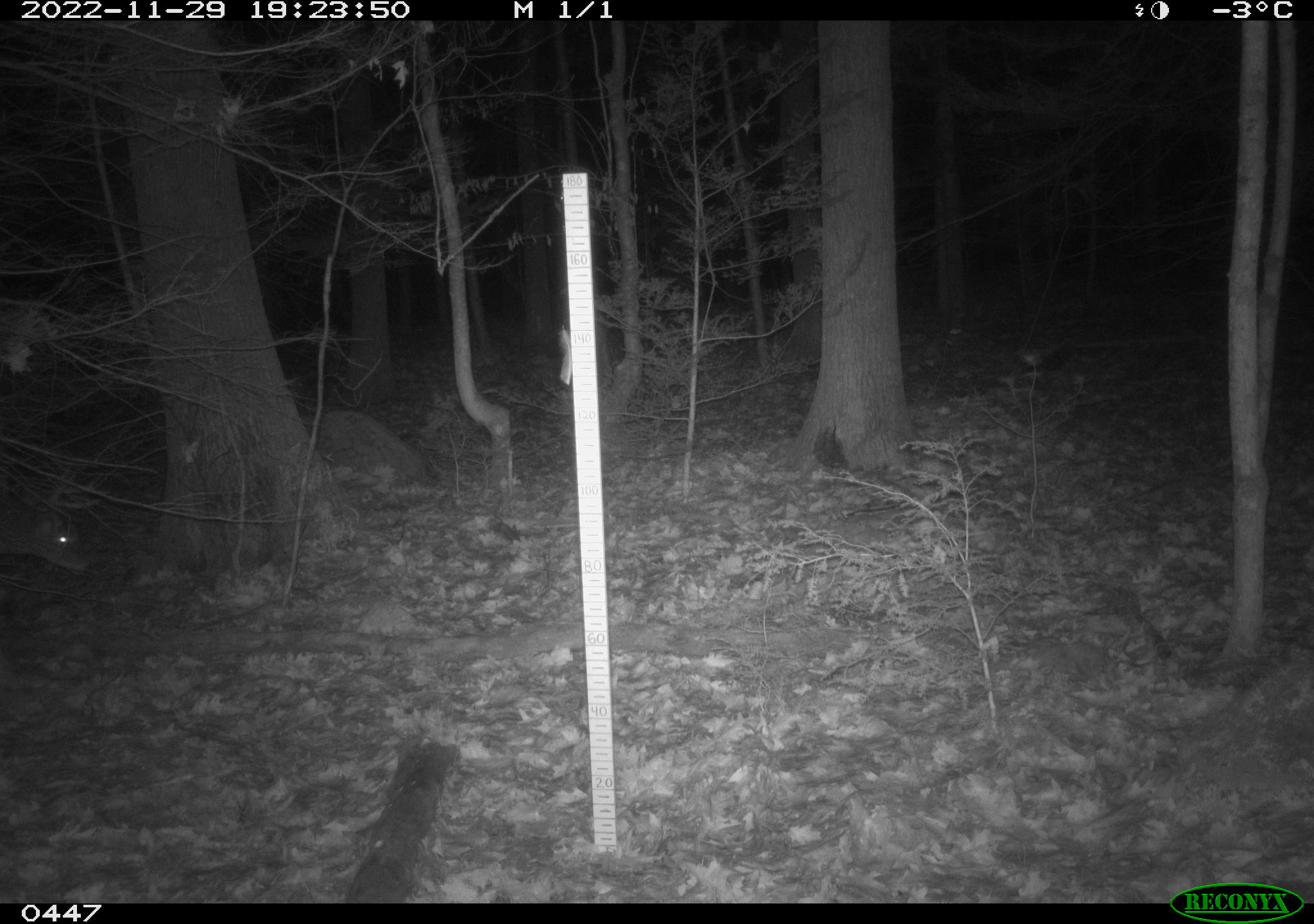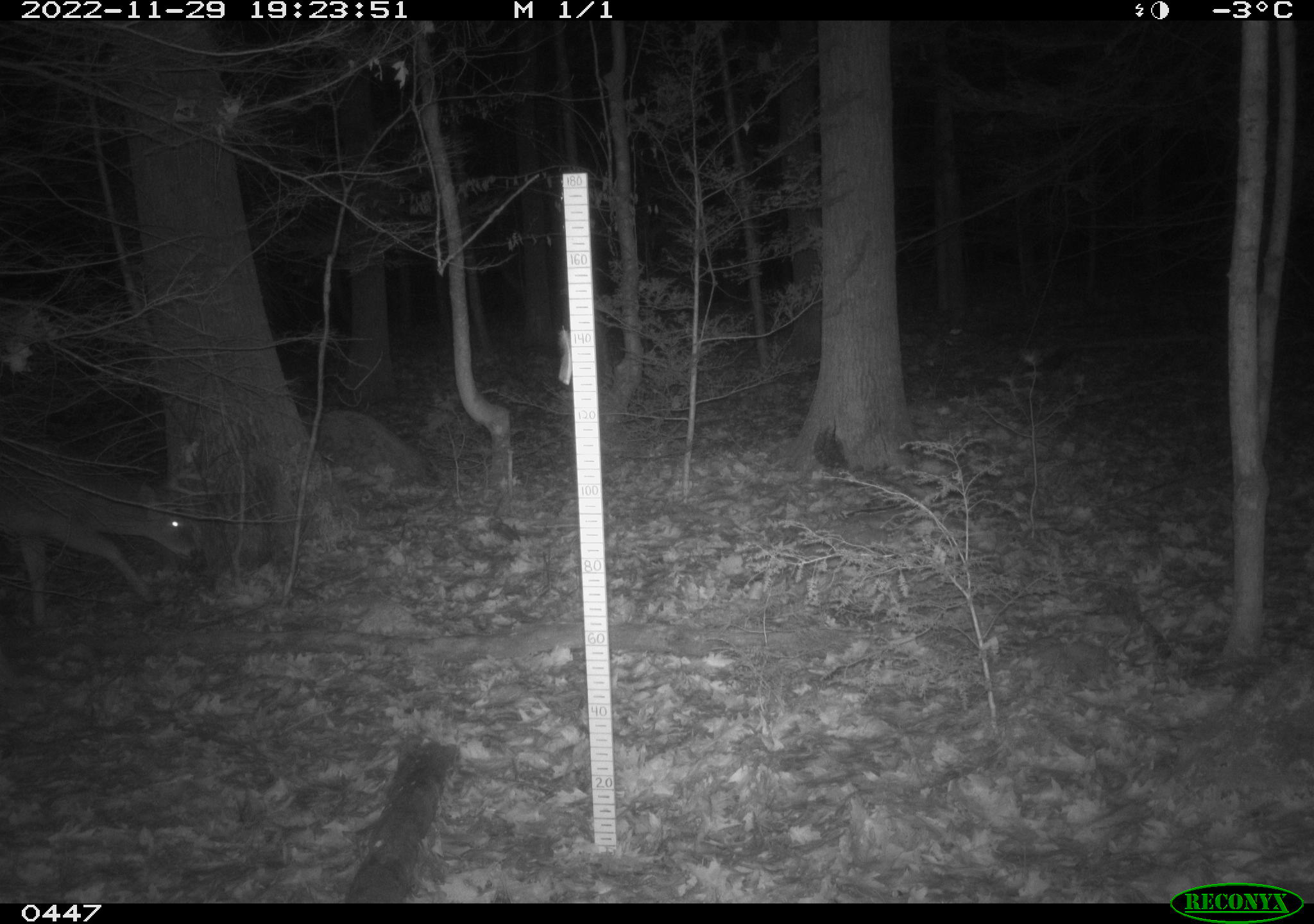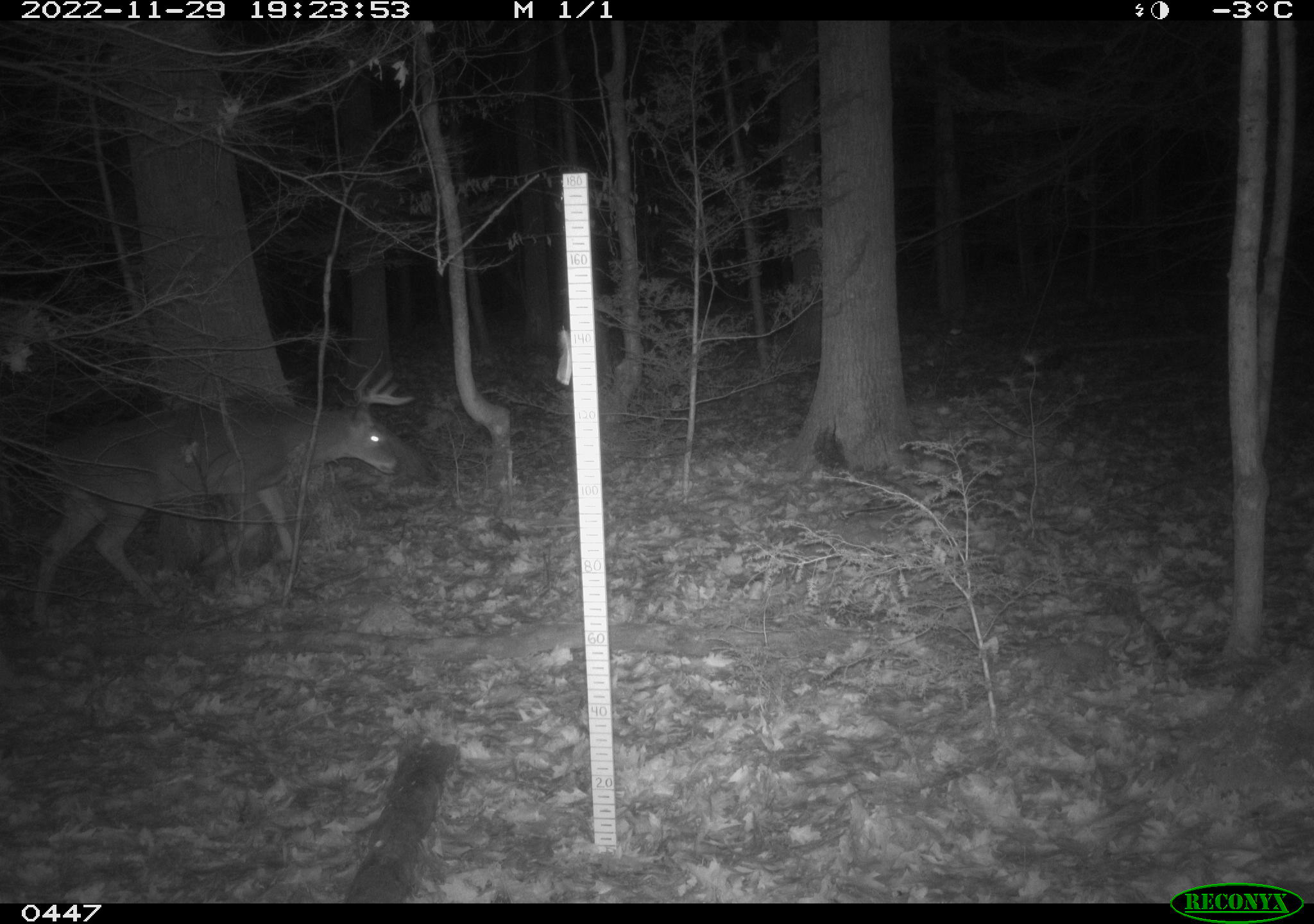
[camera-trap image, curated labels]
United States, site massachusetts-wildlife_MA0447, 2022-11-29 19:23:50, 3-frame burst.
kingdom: Animalia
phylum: Chordata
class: Mammalia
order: Artiodactyla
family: Cervidae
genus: Odocoileus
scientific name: Odocoileus virginianus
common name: white-tailed deer